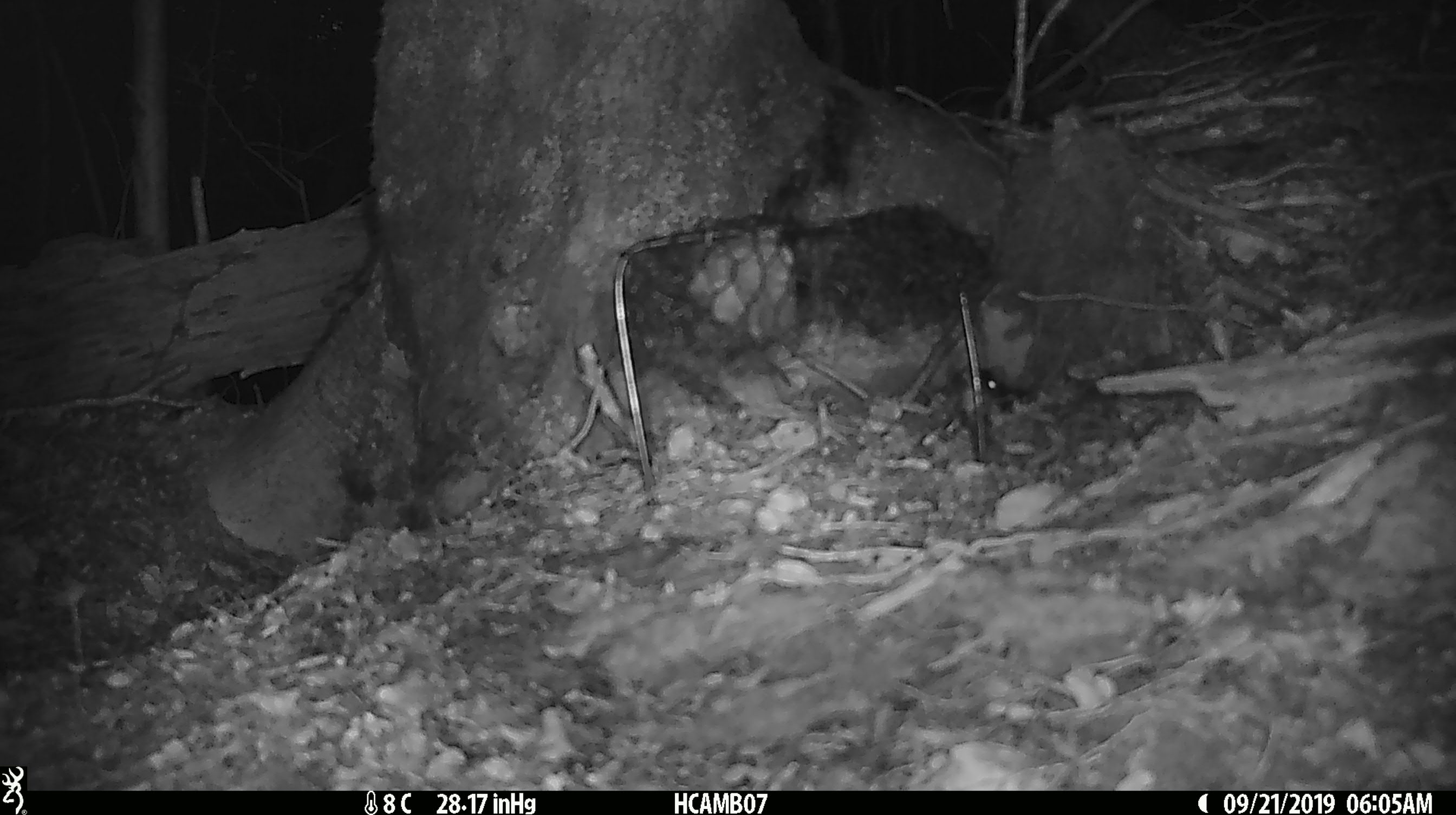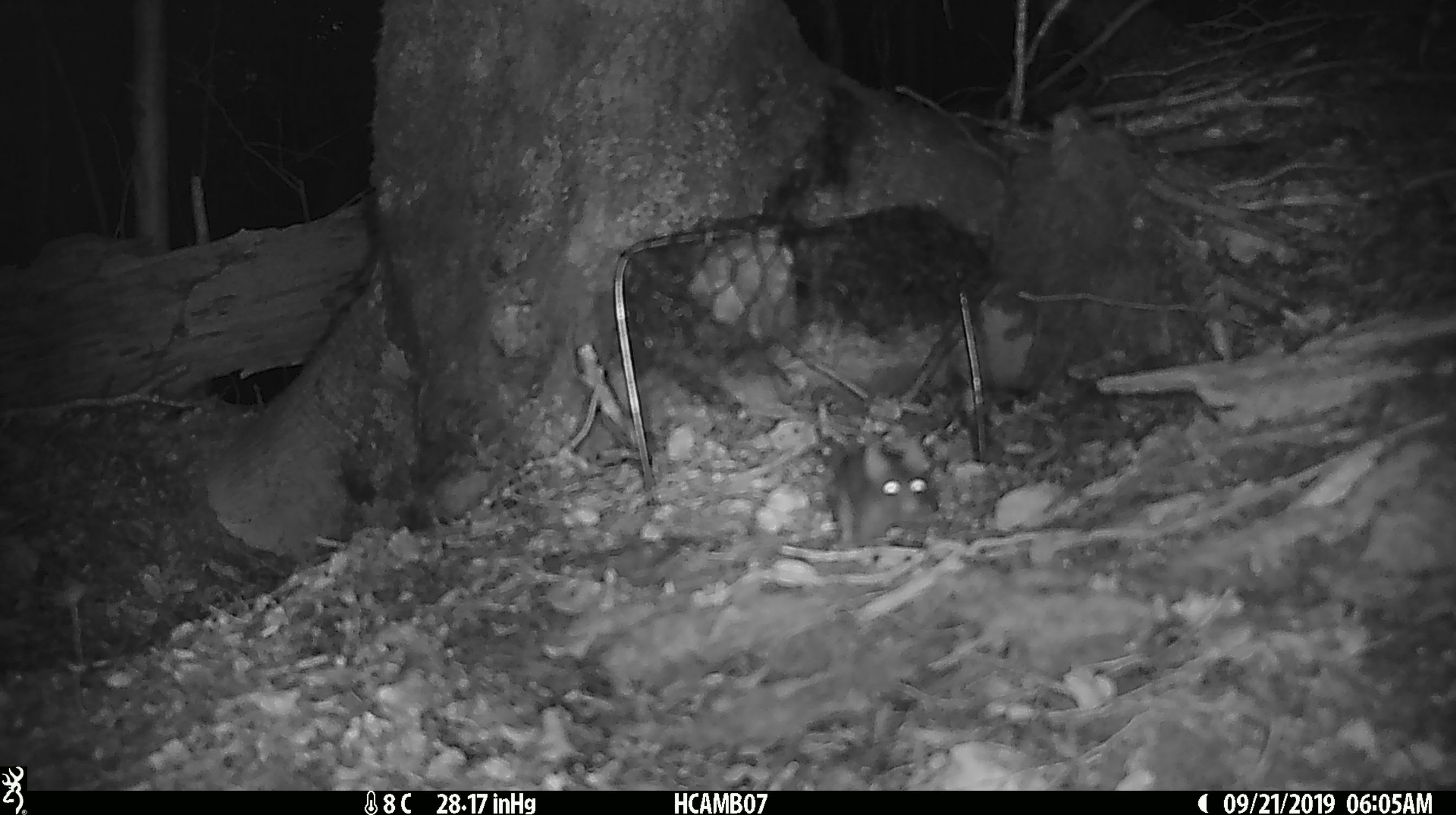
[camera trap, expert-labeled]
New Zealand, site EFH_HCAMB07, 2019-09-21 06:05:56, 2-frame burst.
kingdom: Animalia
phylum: Chordata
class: Mammalia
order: Rodentia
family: Muridae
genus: Mus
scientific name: Mus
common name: mouse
Mouse (Mus).